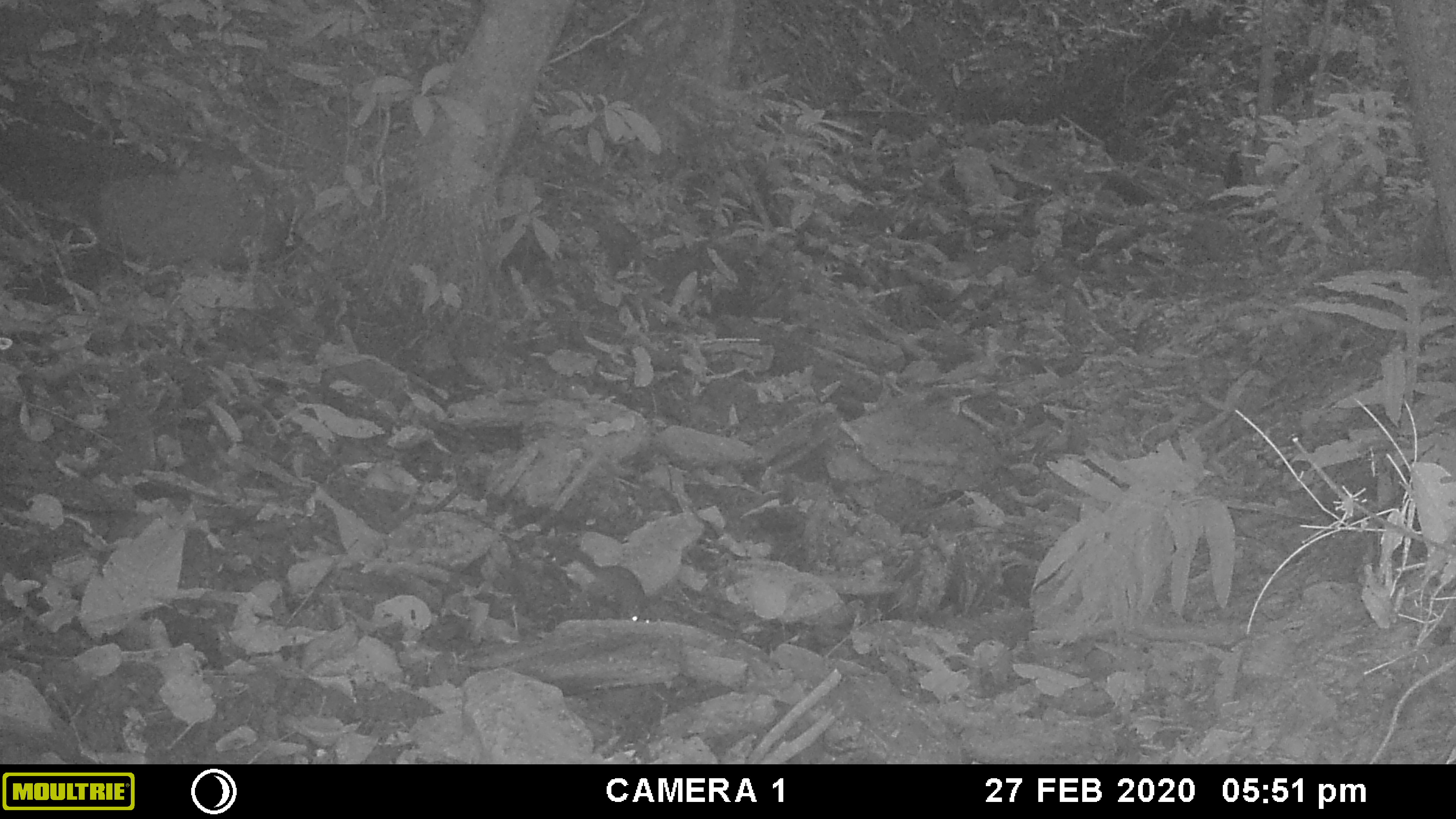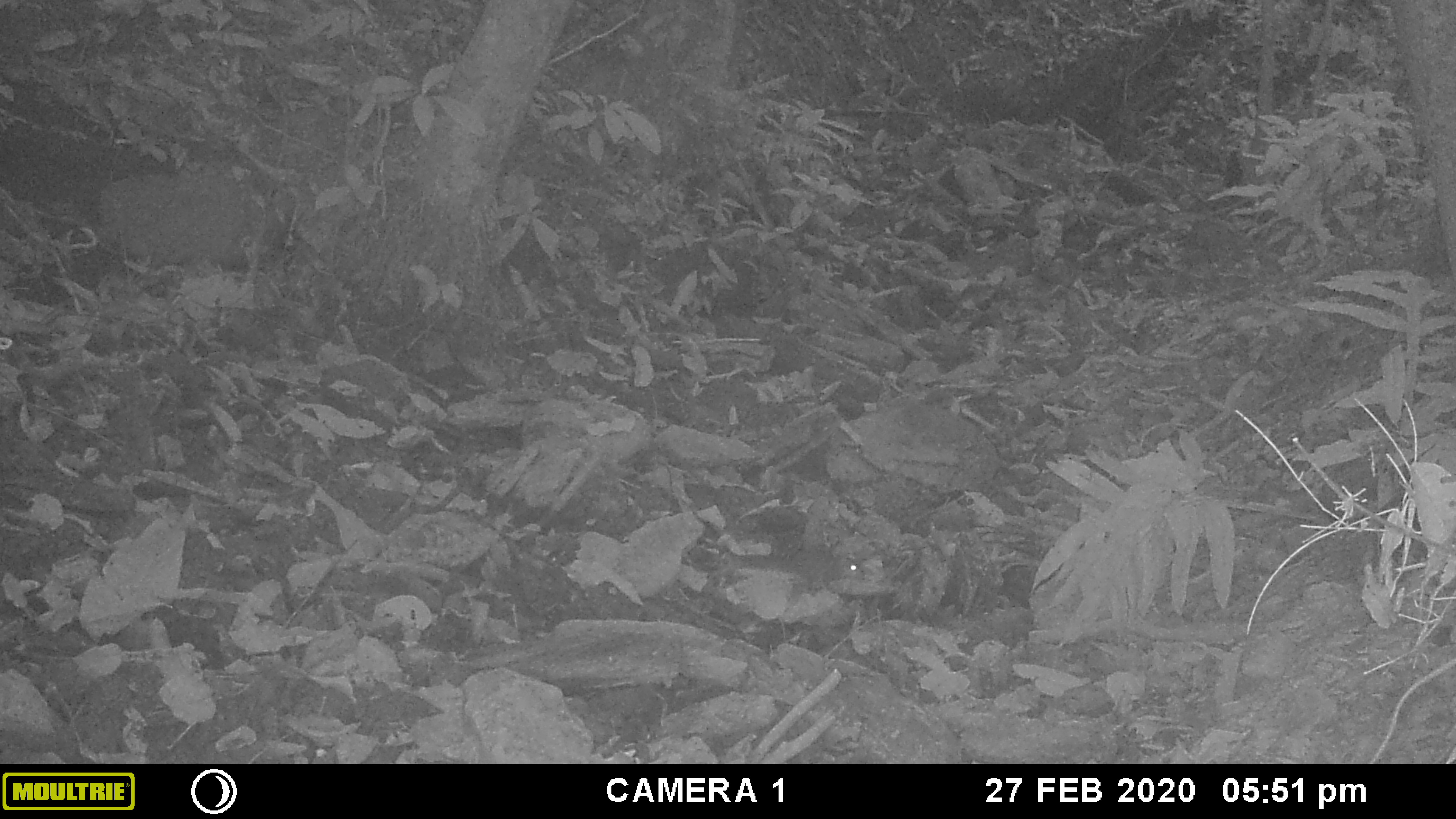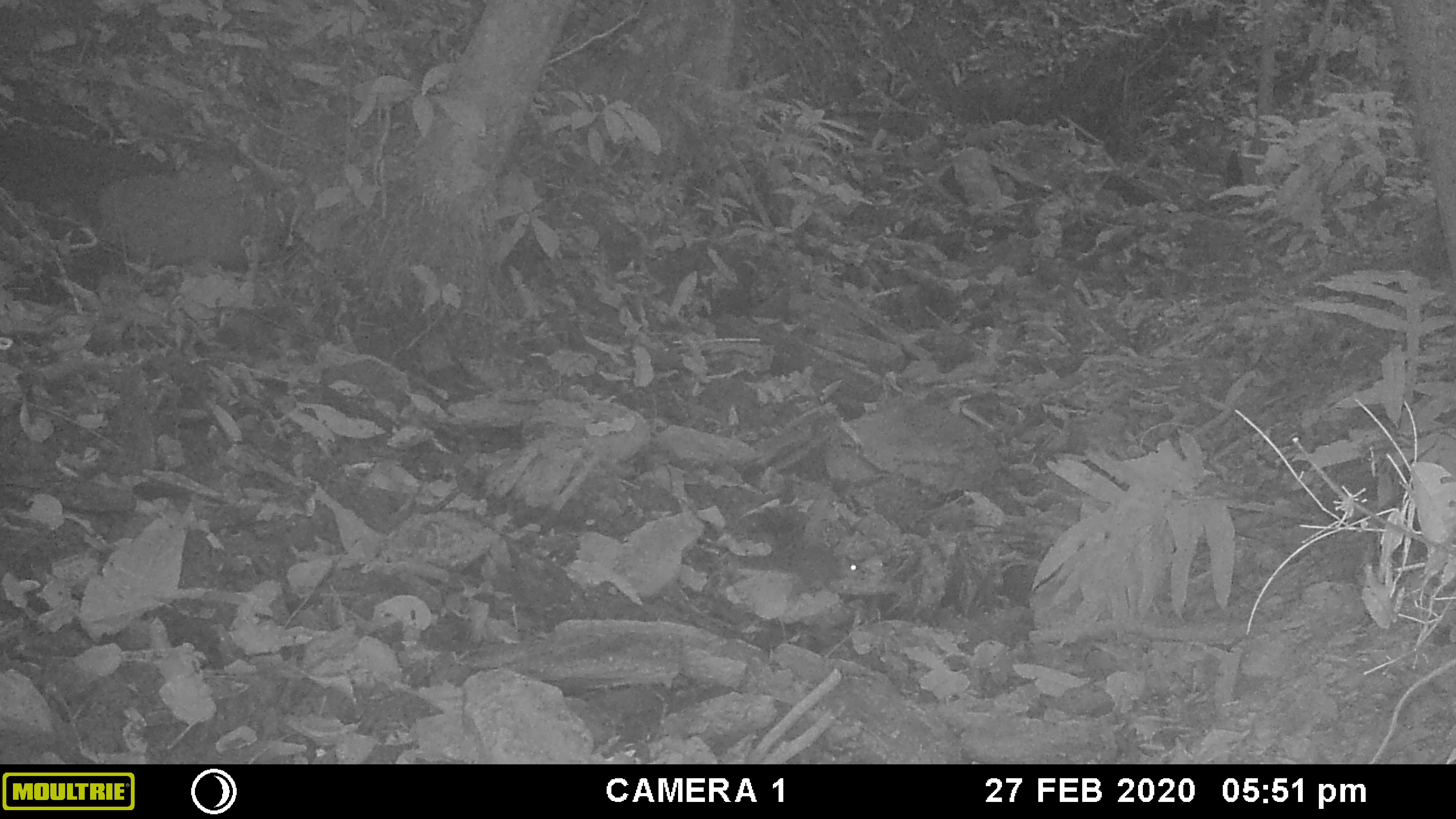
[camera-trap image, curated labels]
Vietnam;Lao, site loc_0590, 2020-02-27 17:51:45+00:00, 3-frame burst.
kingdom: Animalia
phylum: Chordata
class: Mammalia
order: Rodentia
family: Sciuridae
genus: Sciurus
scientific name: Sciurus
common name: squirrel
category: unidentified squirrel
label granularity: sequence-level